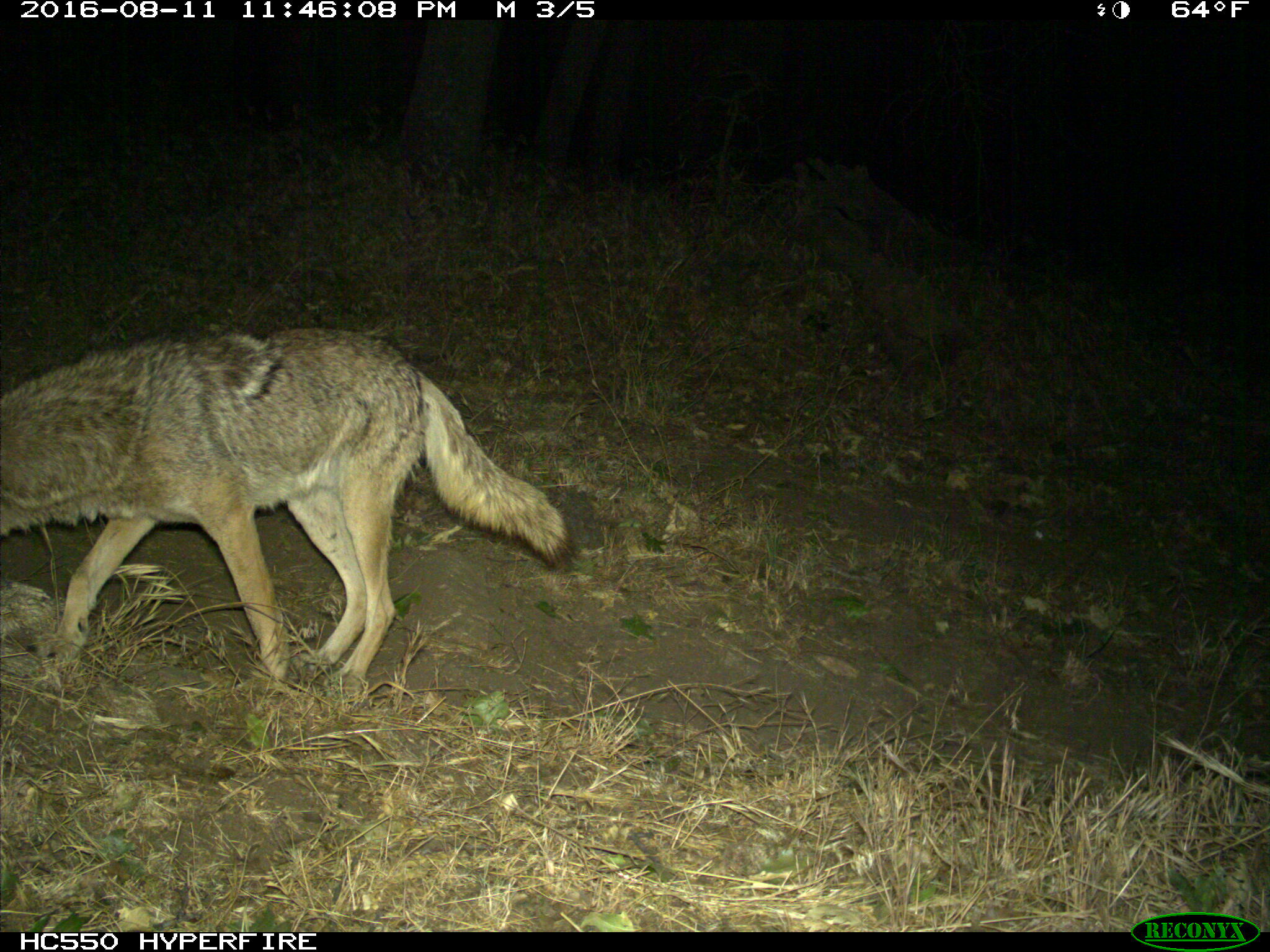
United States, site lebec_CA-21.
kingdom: Animalia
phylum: Chordata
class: Mammalia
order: Carnivora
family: Canidae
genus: Canis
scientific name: Canis latrans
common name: coyote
Canis latrans (coyote).